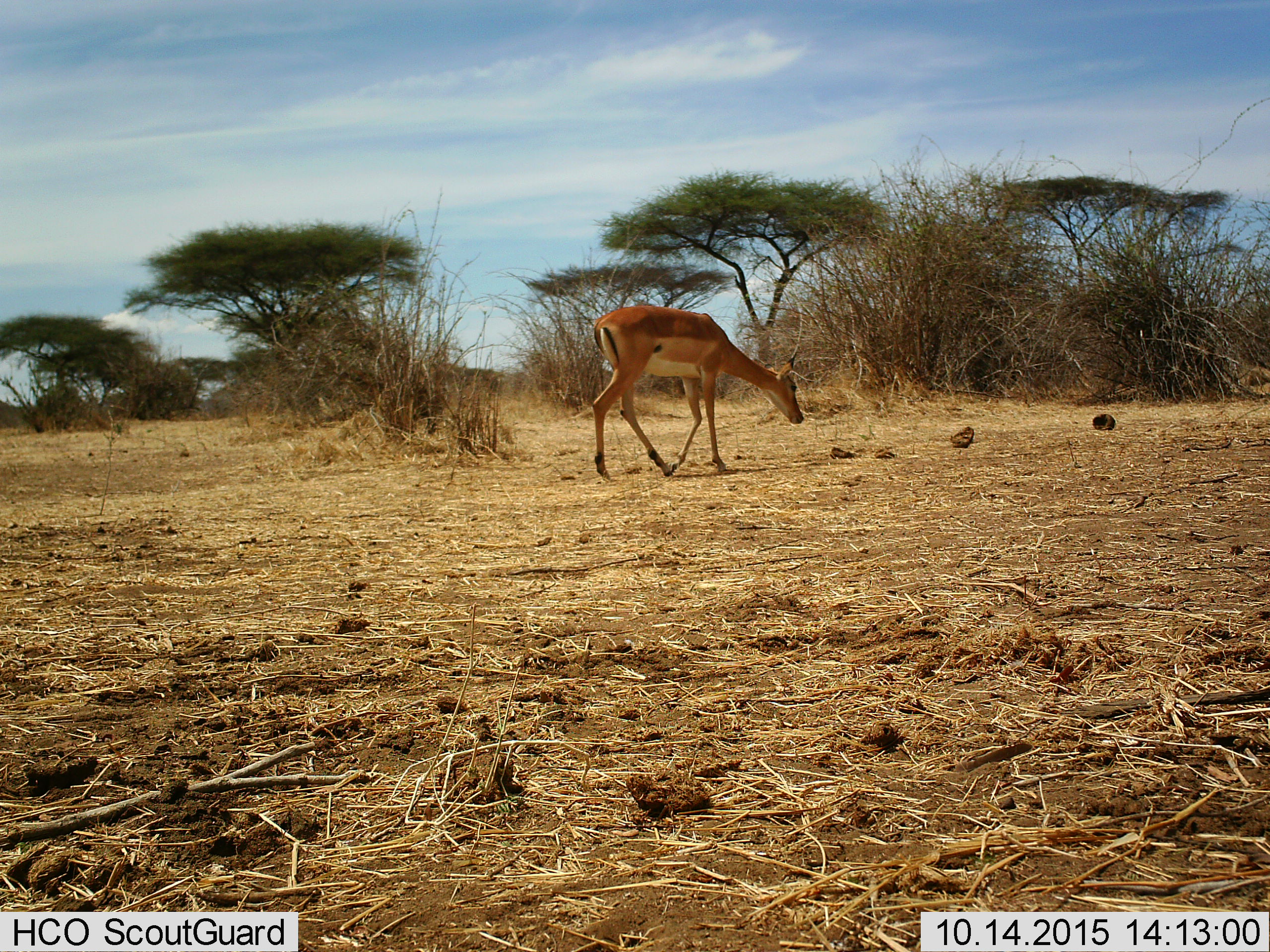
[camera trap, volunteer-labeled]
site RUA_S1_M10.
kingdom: Animalia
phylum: Chordata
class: Mammalia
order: Artiodactyla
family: Bovidae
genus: Aepyceros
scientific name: Aepyceros melampus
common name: impala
Impala (Aepyceros melampus), count 1. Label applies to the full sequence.